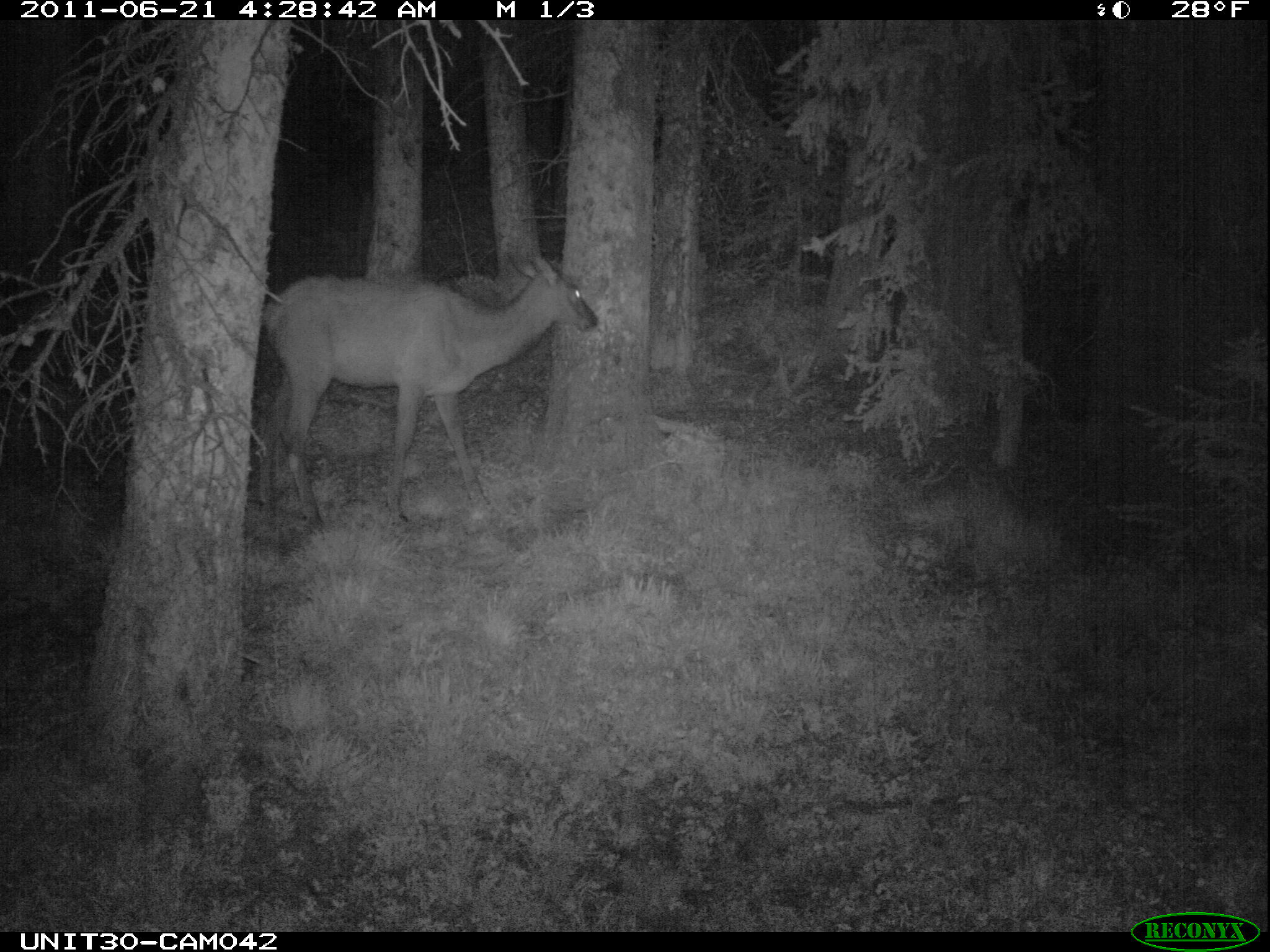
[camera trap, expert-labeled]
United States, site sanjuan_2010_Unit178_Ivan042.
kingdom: Animalia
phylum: Chordata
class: Mammalia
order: Artiodactyla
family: Cervidae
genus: Cervus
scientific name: Cervus elaphus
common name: red deer